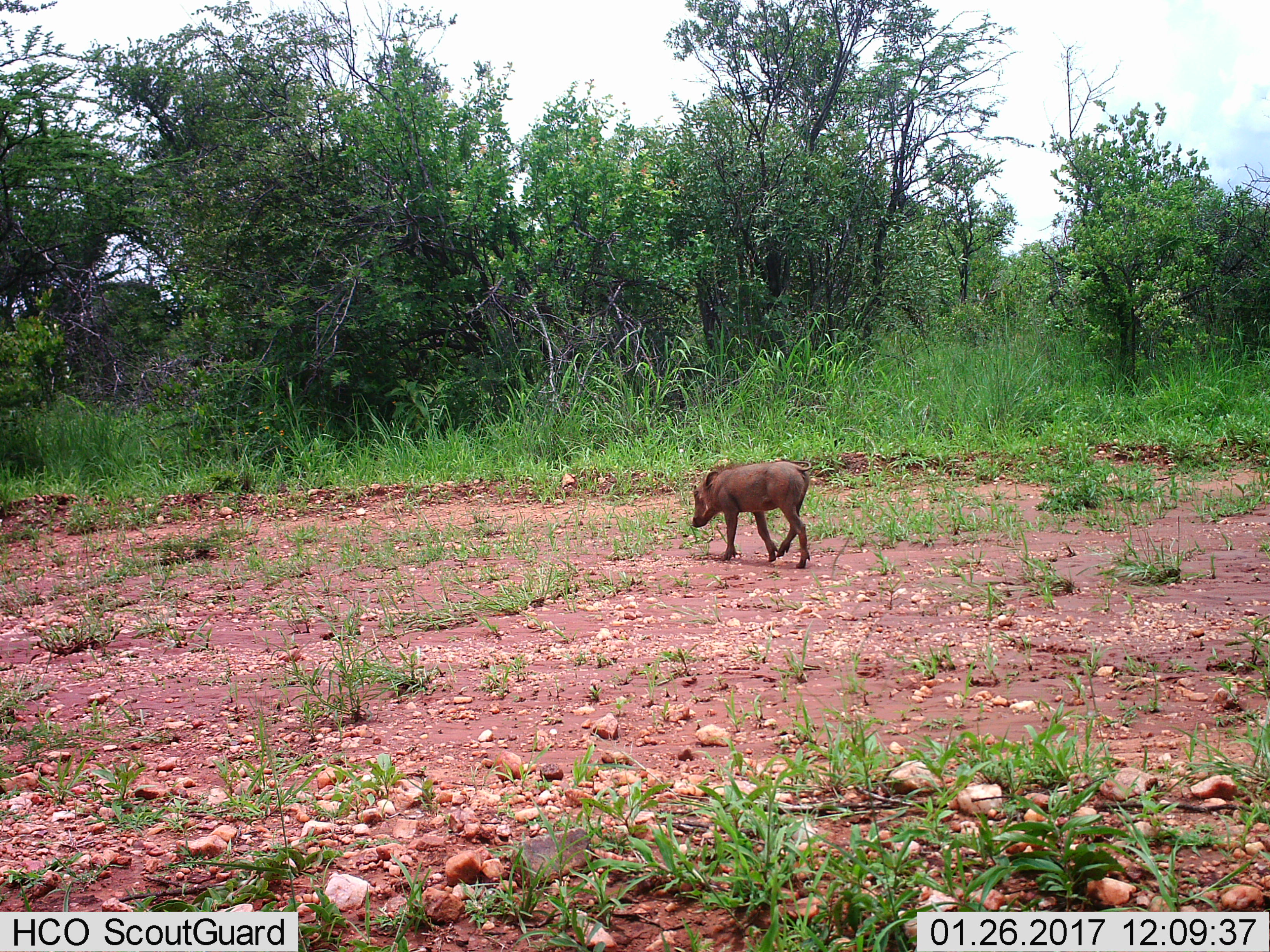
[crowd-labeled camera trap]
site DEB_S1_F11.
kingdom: Animalia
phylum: Chordata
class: Mammalia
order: Artiodactyla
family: Suidae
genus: Phacochoerus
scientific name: Phacochoerus africanus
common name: warthog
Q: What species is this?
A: Warthog (Phacochoerus africanus).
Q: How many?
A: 1.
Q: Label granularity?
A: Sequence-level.